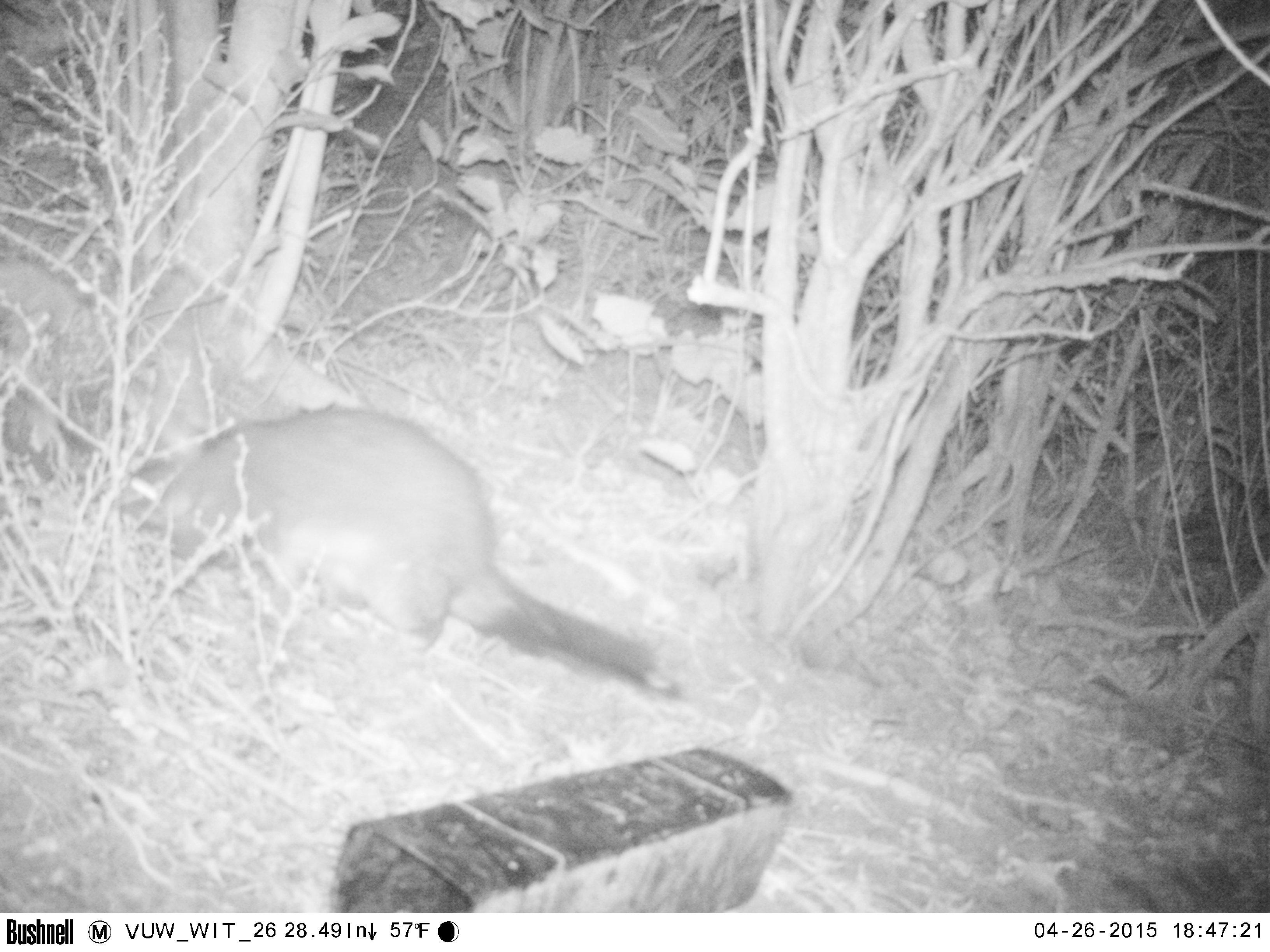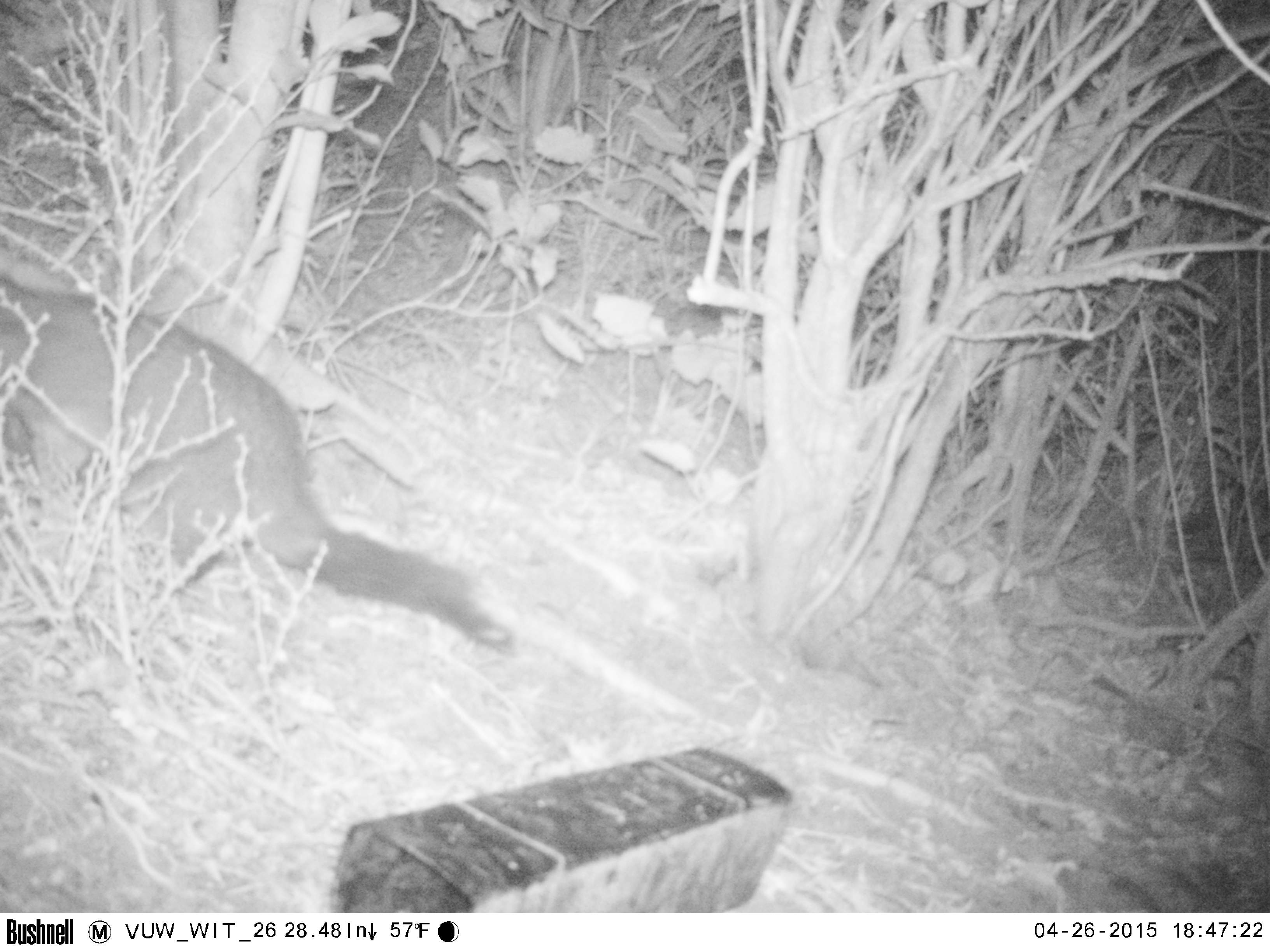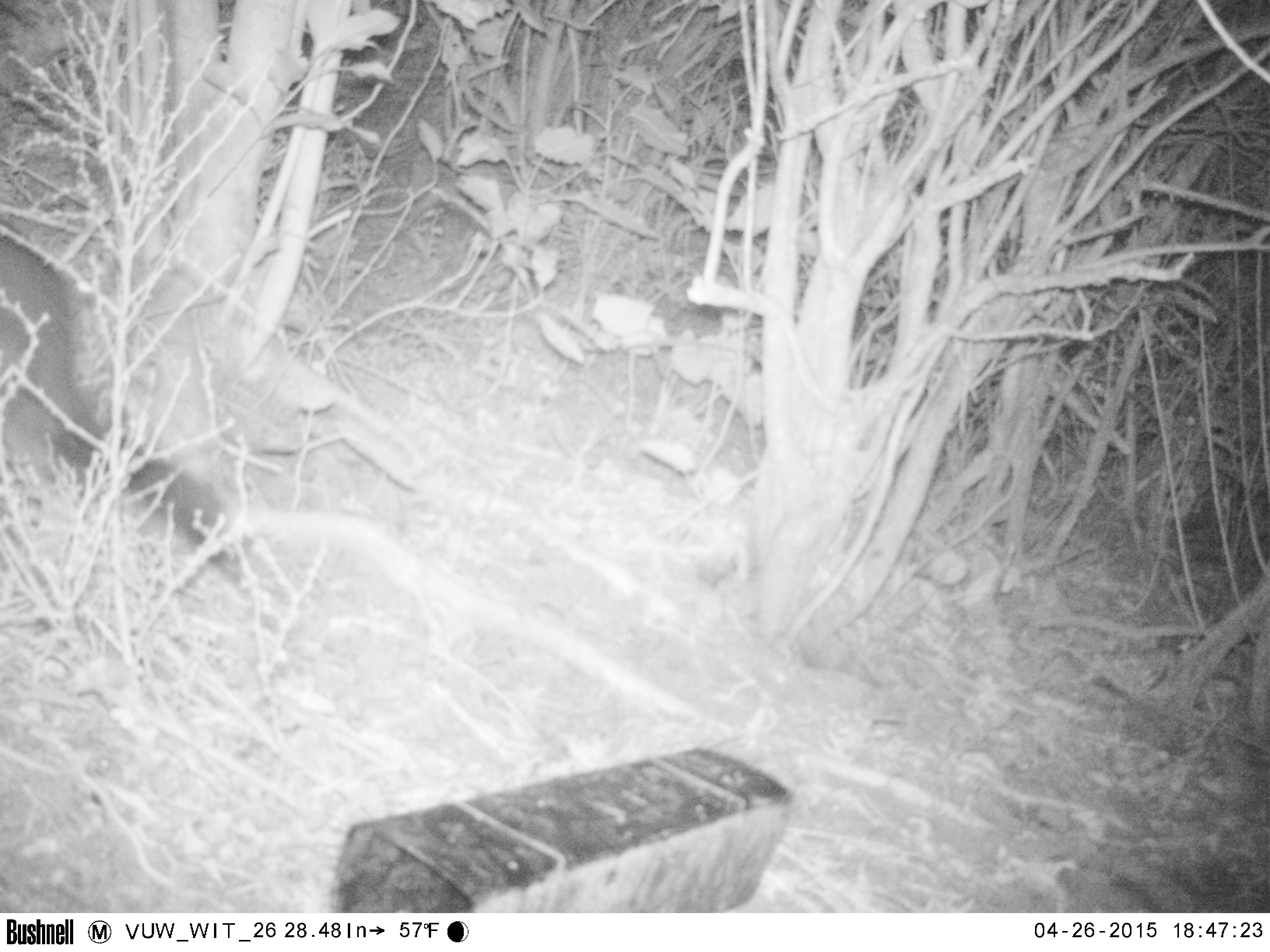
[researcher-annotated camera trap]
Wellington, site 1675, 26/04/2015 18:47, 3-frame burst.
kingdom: Animalia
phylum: Chordata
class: Mammalia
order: Didelphimorphia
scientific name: Didelphimorphia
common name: possum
Possum (Didelphimorphia).